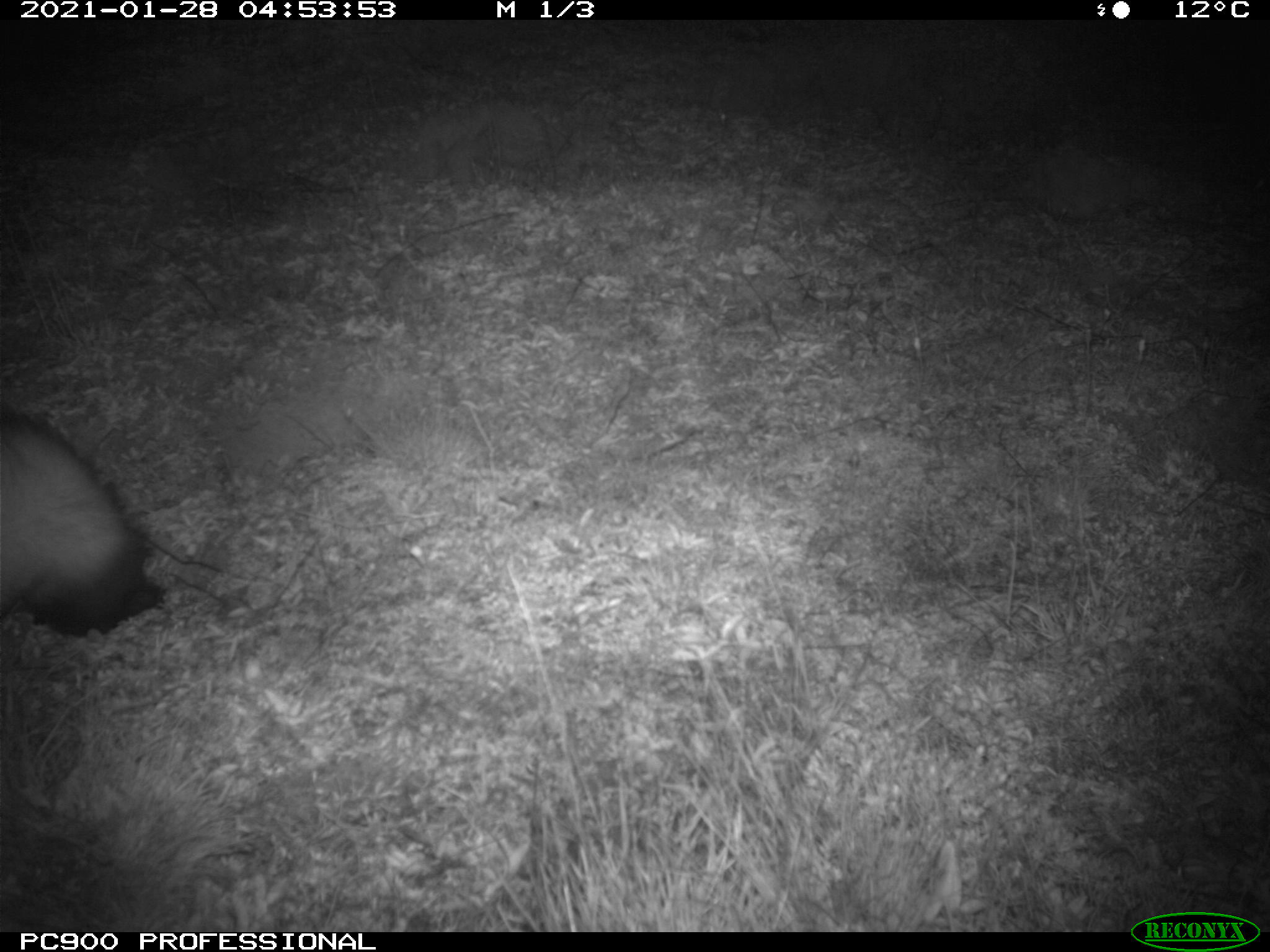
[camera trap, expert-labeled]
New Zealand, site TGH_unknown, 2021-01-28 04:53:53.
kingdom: Animalia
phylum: Chordata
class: Mammalia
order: Carnivora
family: Mustelidae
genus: Mustela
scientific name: Mustela furo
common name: ferret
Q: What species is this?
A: Ferret (Mustela furo).